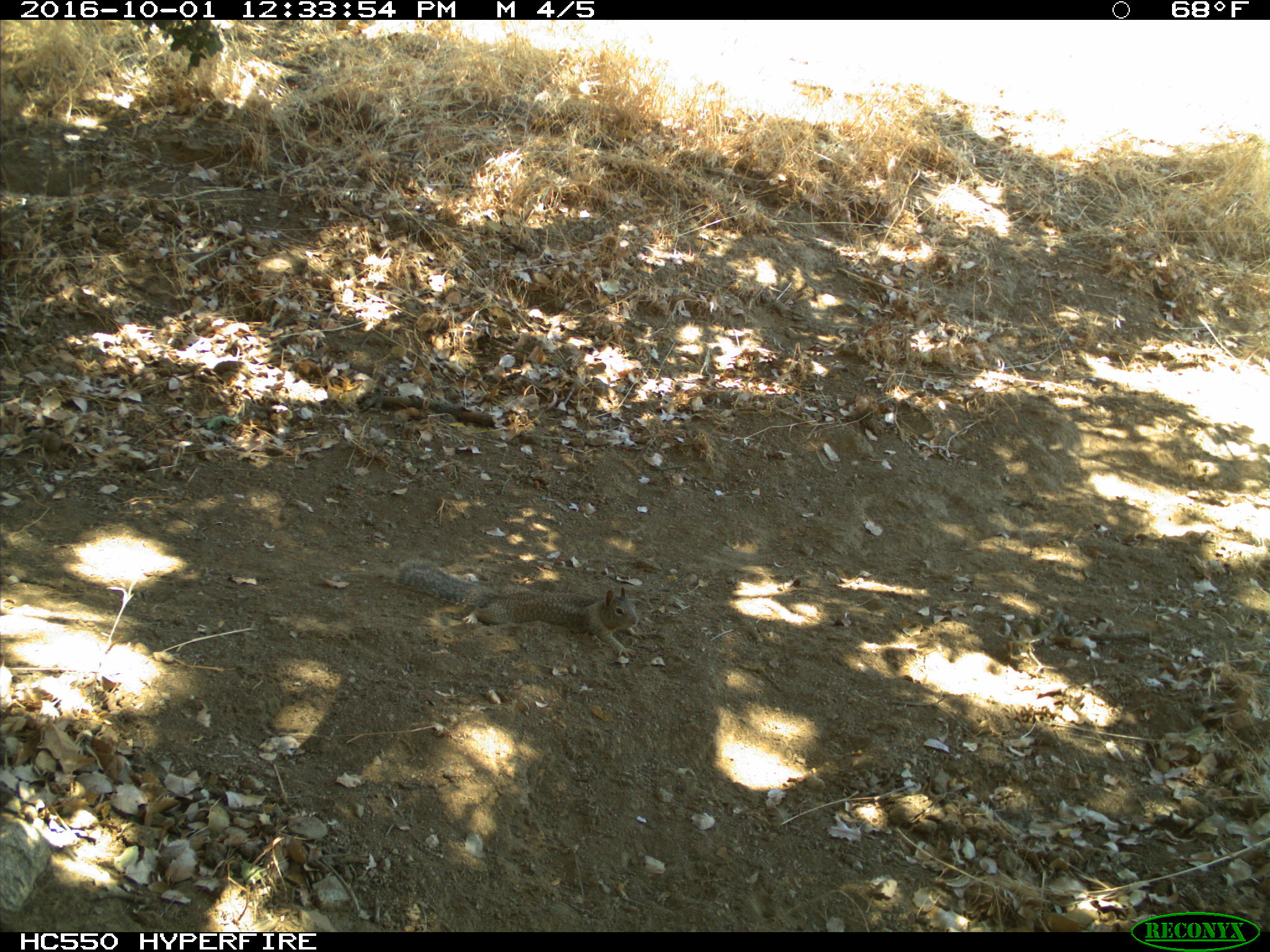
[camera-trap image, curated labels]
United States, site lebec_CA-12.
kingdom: Animalia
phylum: Chordata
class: Mammalia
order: Rodentia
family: Sciuridae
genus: Otospermophilus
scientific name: Otospermophilus beecheyi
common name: california ground squirrel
Otospermophilus beecheyi (california ground squirrel).